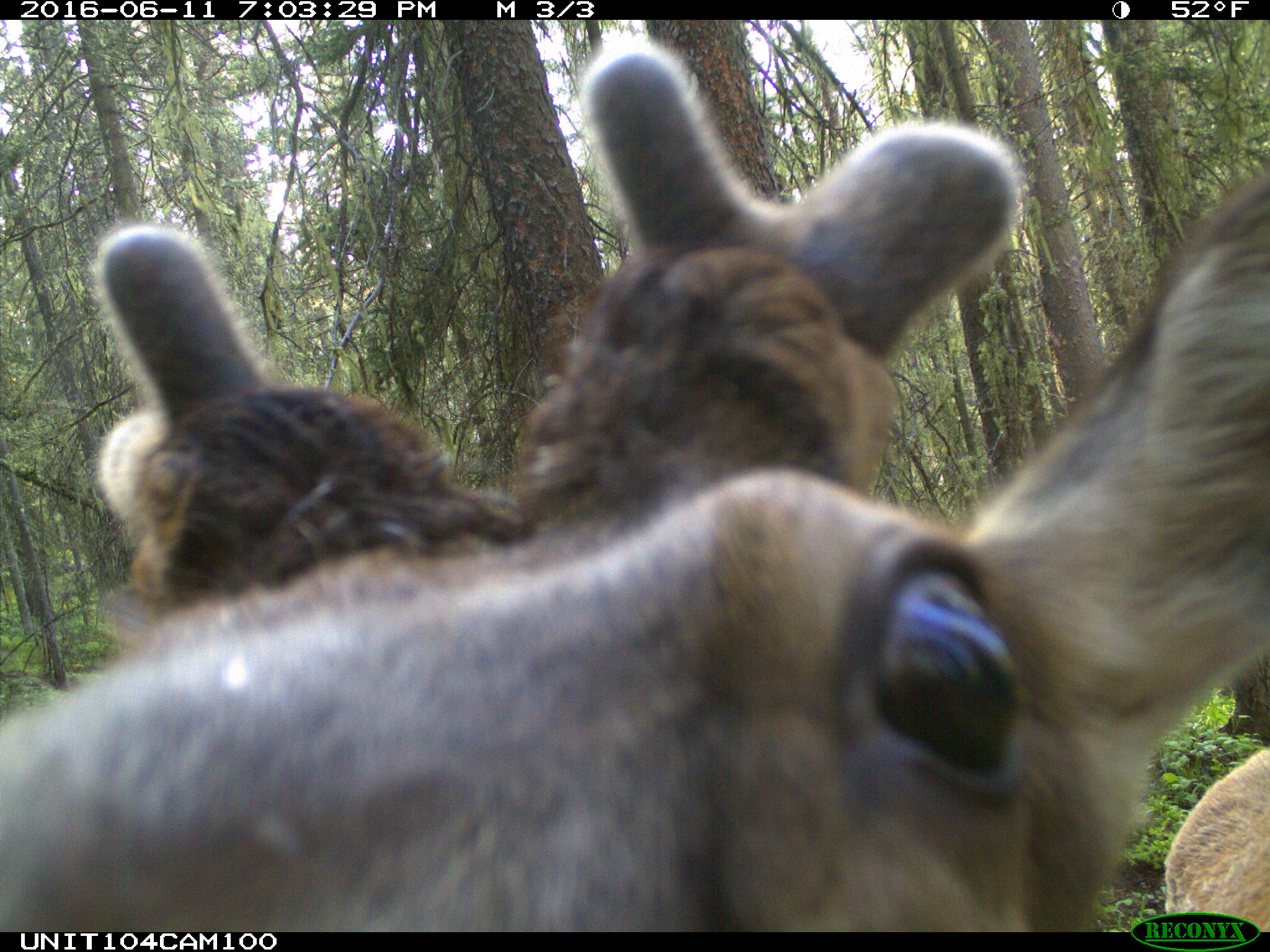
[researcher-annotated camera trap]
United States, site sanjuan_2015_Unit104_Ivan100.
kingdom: Animalia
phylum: Chordata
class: Mammalia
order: Artiodactyla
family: Cervidae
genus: Cervus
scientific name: Cervus elaphus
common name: red deer